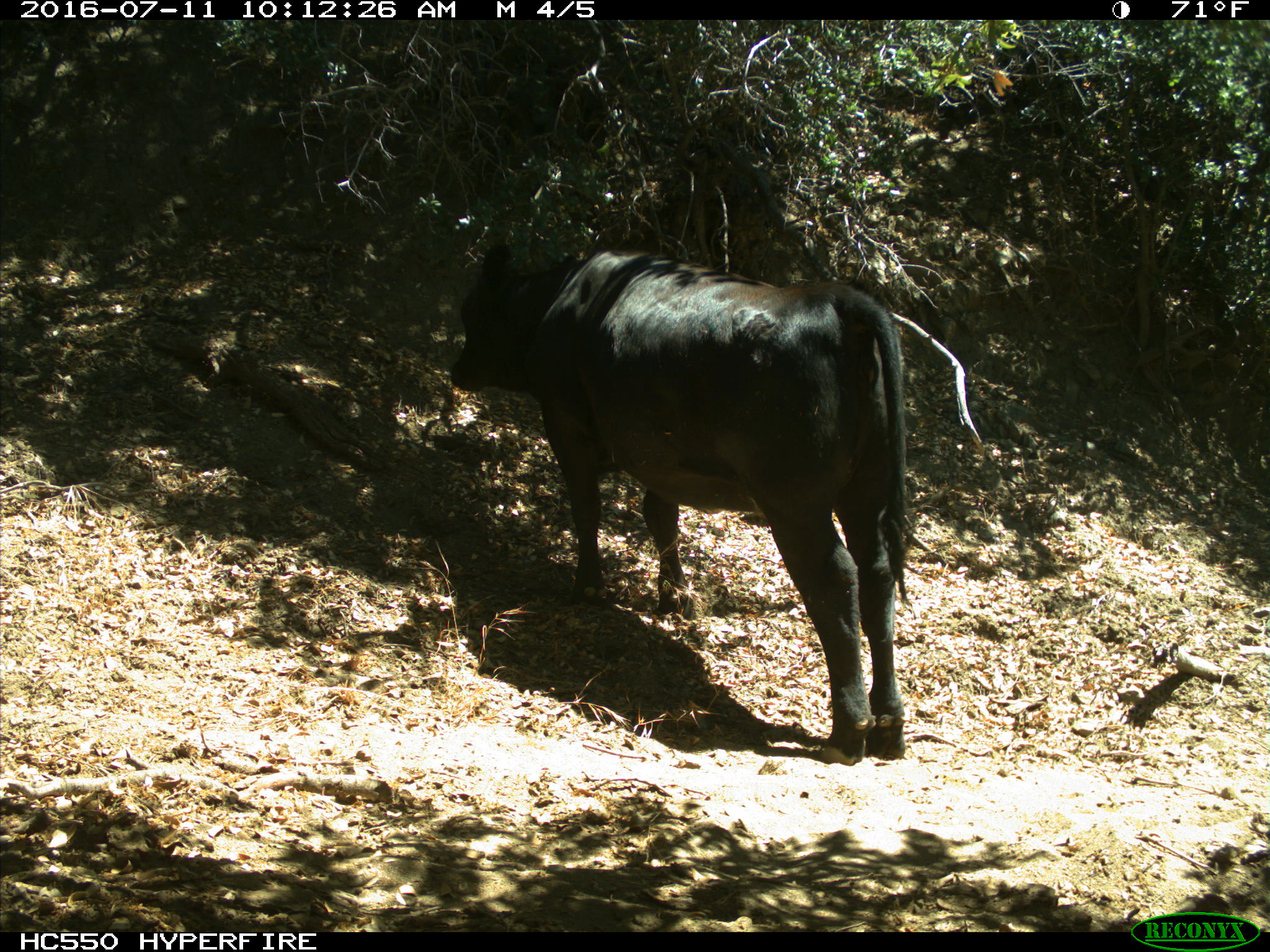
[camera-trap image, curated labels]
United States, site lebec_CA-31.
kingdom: Animalia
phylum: Chordata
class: Mammalia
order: Artiodactyla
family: Bovidae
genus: Bos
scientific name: Bos taurus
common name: domestic cow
Bos taurus (domestic cow).